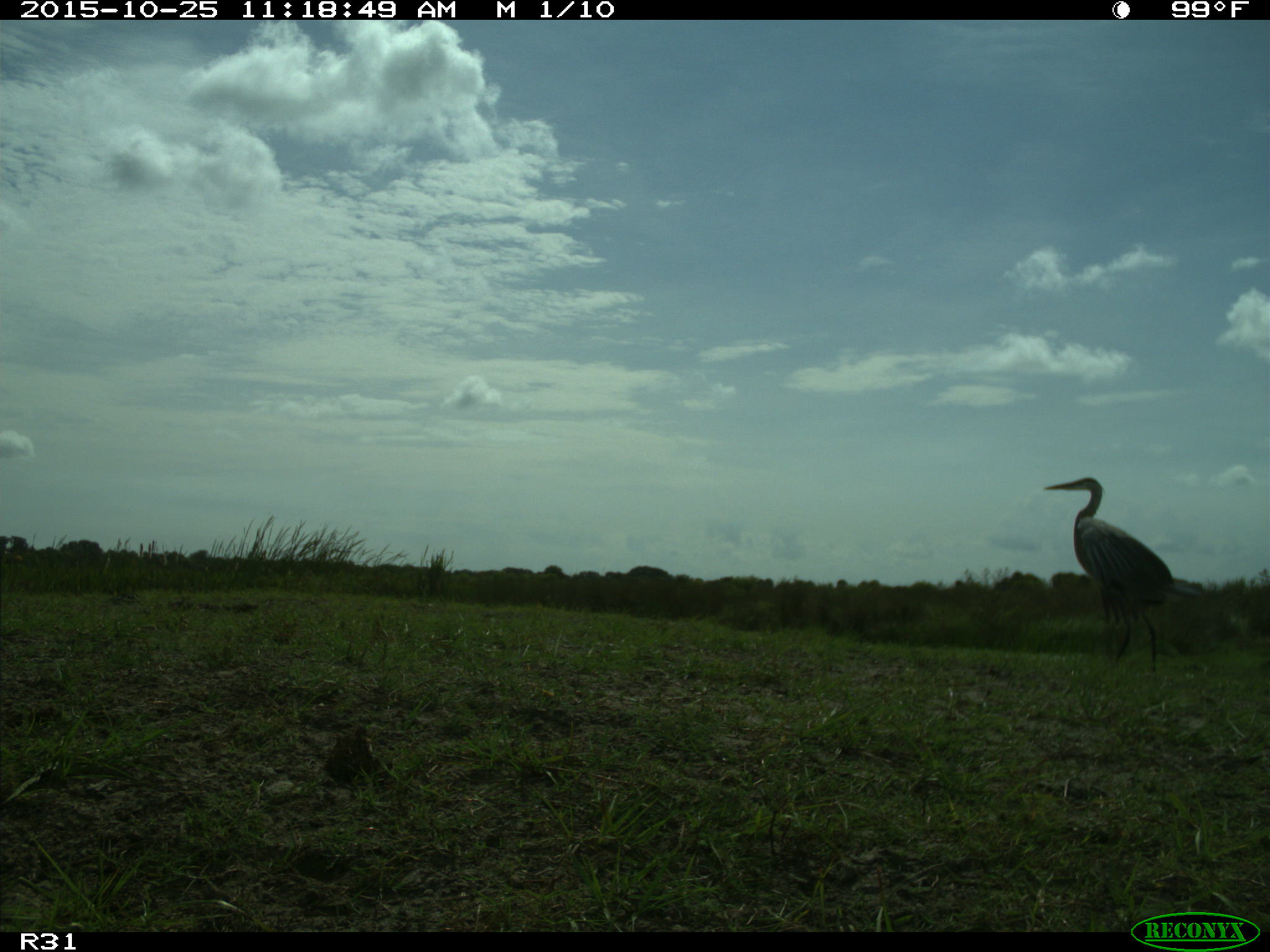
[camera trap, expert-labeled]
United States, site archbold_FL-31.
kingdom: Animalia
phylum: Chordata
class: Aves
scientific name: Aves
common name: birds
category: unidentified bird